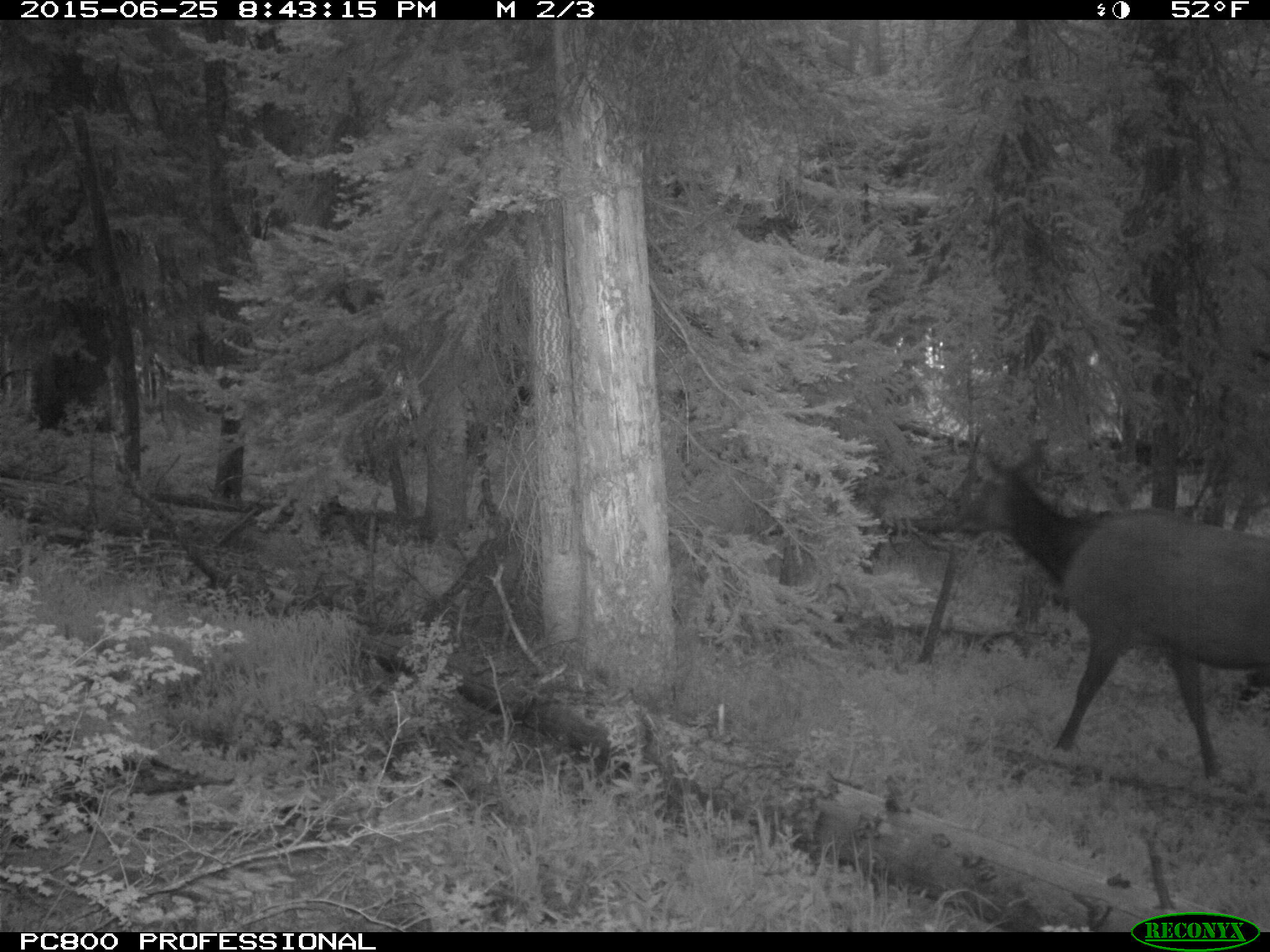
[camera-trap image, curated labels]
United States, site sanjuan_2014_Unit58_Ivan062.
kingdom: Animalia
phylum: Chordata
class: Mammalia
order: Artiodactyla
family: Cervidae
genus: Cervus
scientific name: Cervus elaphus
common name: red deer